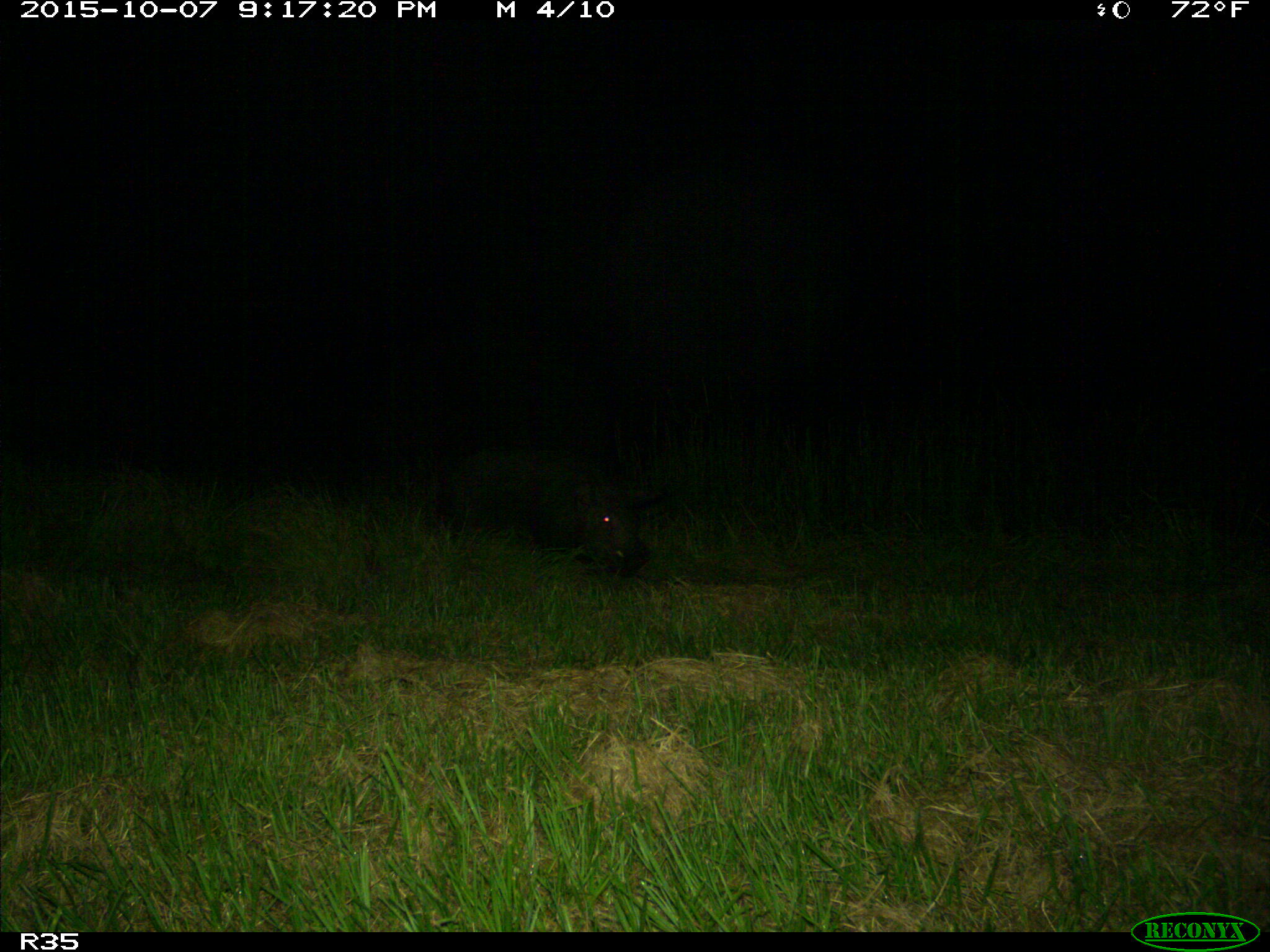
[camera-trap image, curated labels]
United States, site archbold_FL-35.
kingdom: Animalia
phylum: Chordata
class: Mammalia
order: Artiodactyla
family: Suidae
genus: Sus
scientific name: Sus scrofa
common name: wild boar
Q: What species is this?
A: Sus scrofa (wild boar).